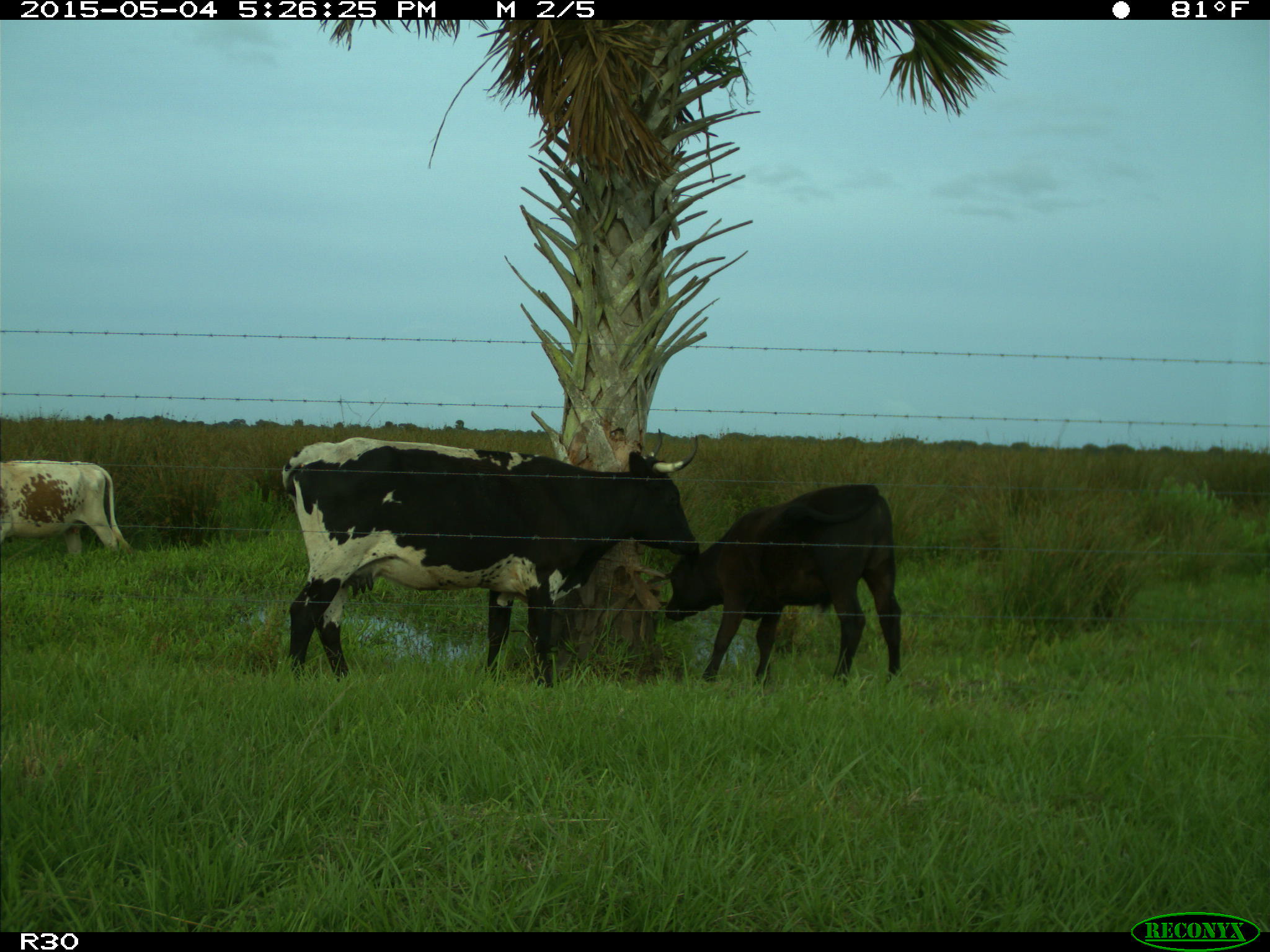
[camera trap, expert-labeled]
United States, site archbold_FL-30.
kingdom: Animalia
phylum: Chordata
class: Mammalia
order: Artiodactyla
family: Bovidae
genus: Bos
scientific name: Bos taurus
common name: domestic cow